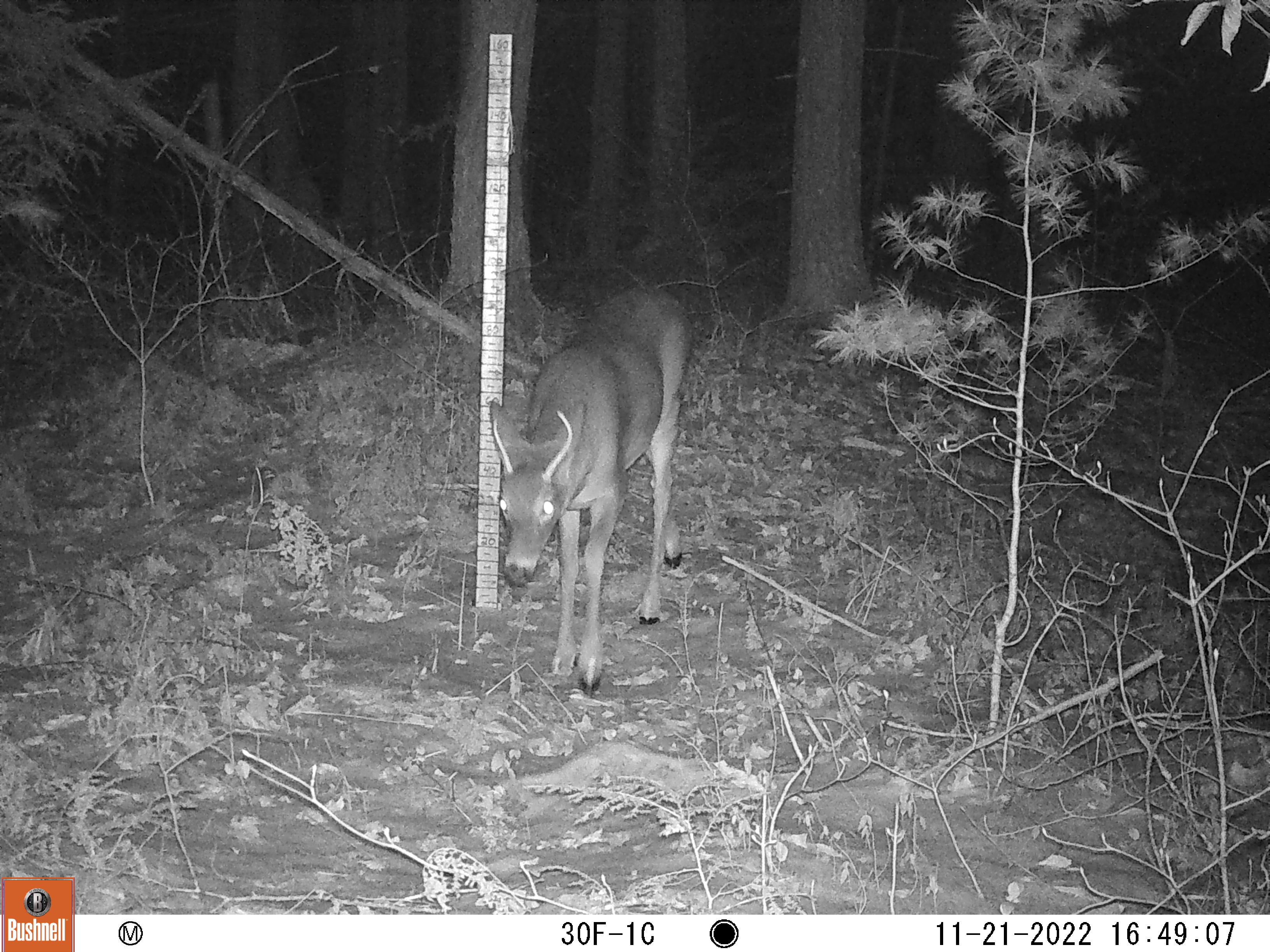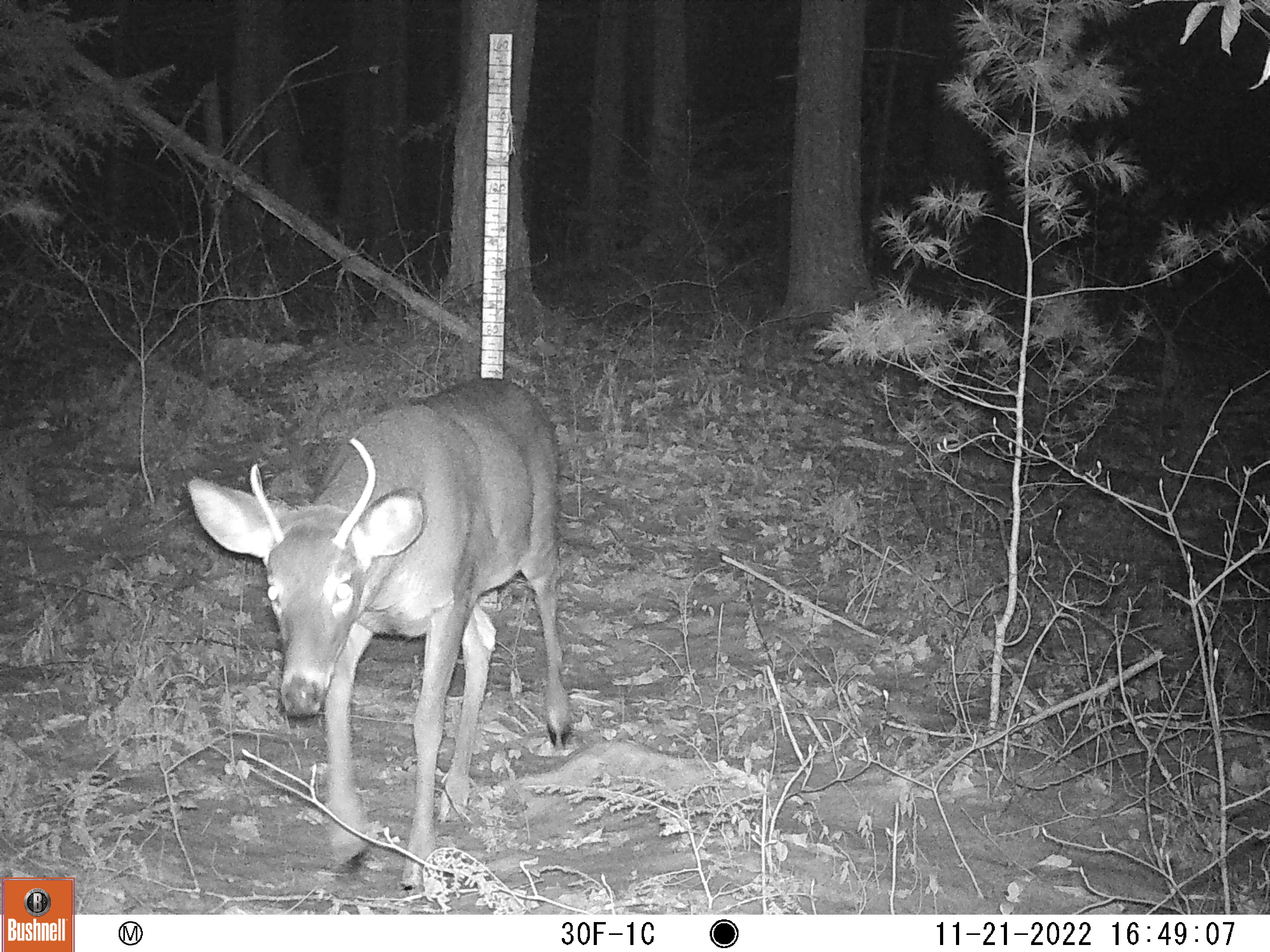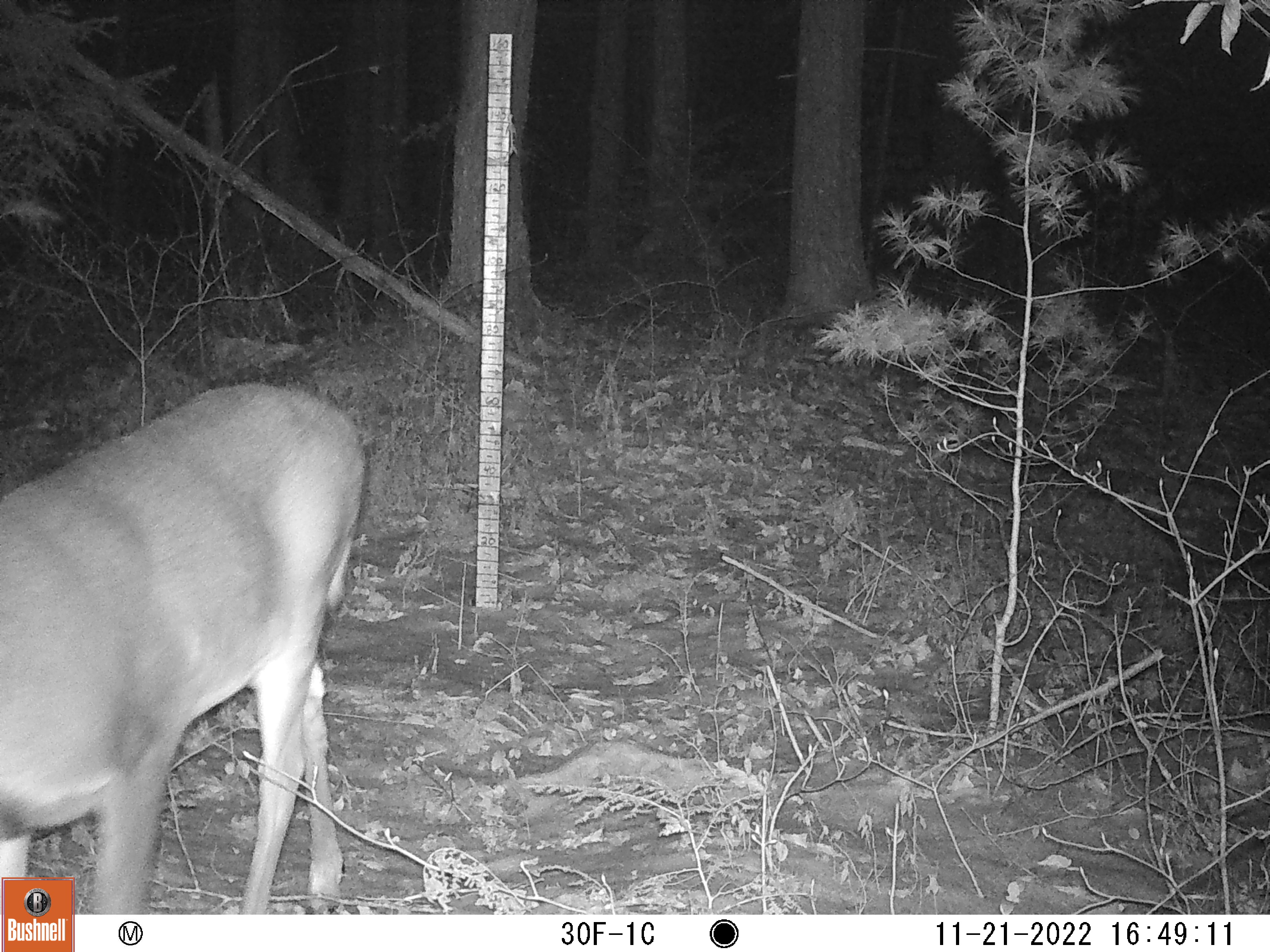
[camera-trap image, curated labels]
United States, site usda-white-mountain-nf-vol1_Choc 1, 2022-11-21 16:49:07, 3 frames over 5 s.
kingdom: Animalia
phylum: Chordata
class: Mammalia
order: Artiodactyla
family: Cervidae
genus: Odocoileus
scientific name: Odocoileus virginianus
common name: white-tailed deer